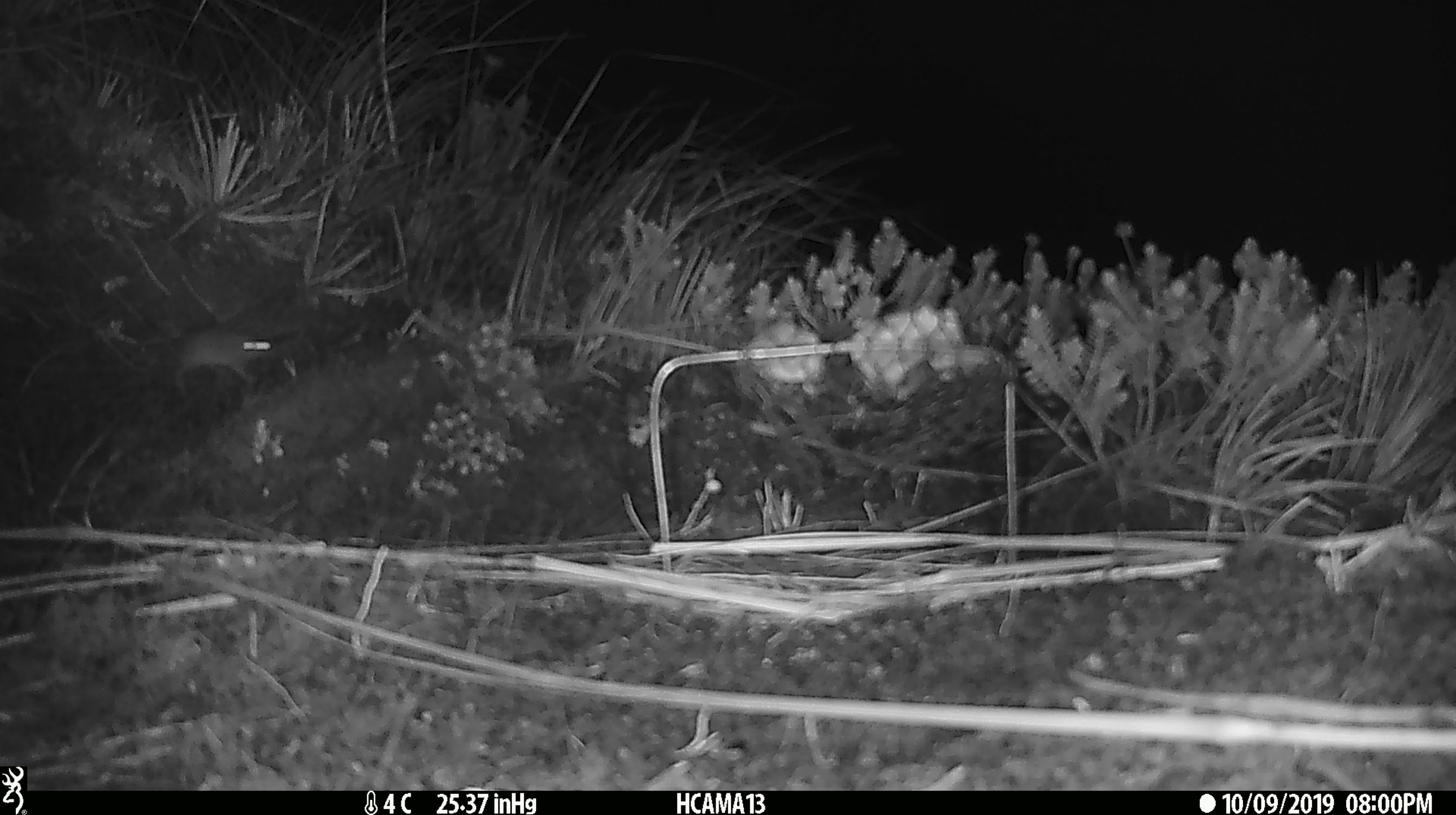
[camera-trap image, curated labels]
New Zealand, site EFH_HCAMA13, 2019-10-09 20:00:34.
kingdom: Animalia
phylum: Chordata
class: Mammalia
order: Rodentia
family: Muridae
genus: Mus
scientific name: Mus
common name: mouse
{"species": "mouse (Mus)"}